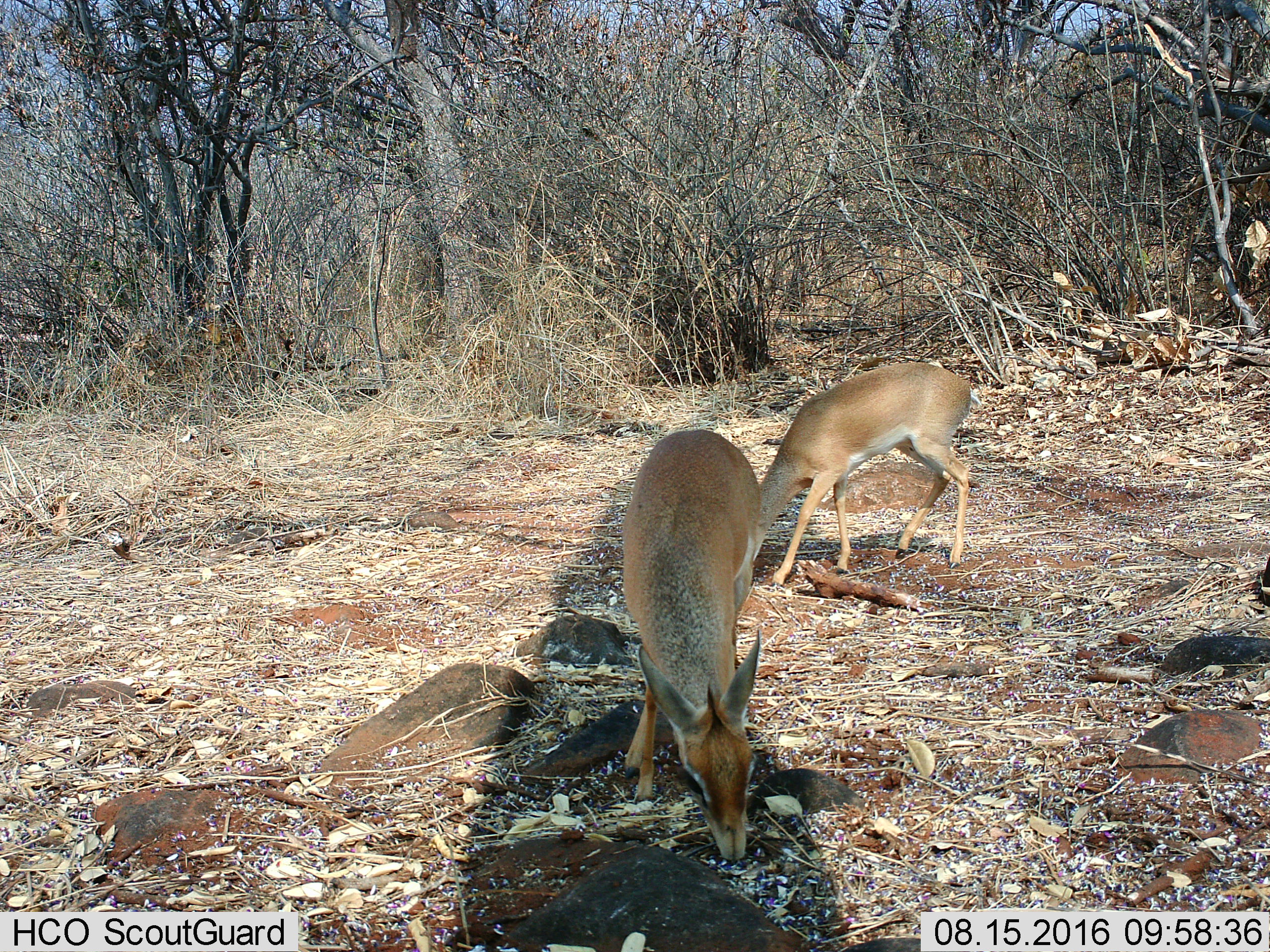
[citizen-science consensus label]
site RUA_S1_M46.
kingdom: Animalia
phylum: Chordata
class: Mammalia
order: Artiodactyla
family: Bovidae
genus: Madoqua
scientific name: Madoqua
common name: dik-dik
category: dikdik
Dikdik (dik-dik) (Madoqua), count 2. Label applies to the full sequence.